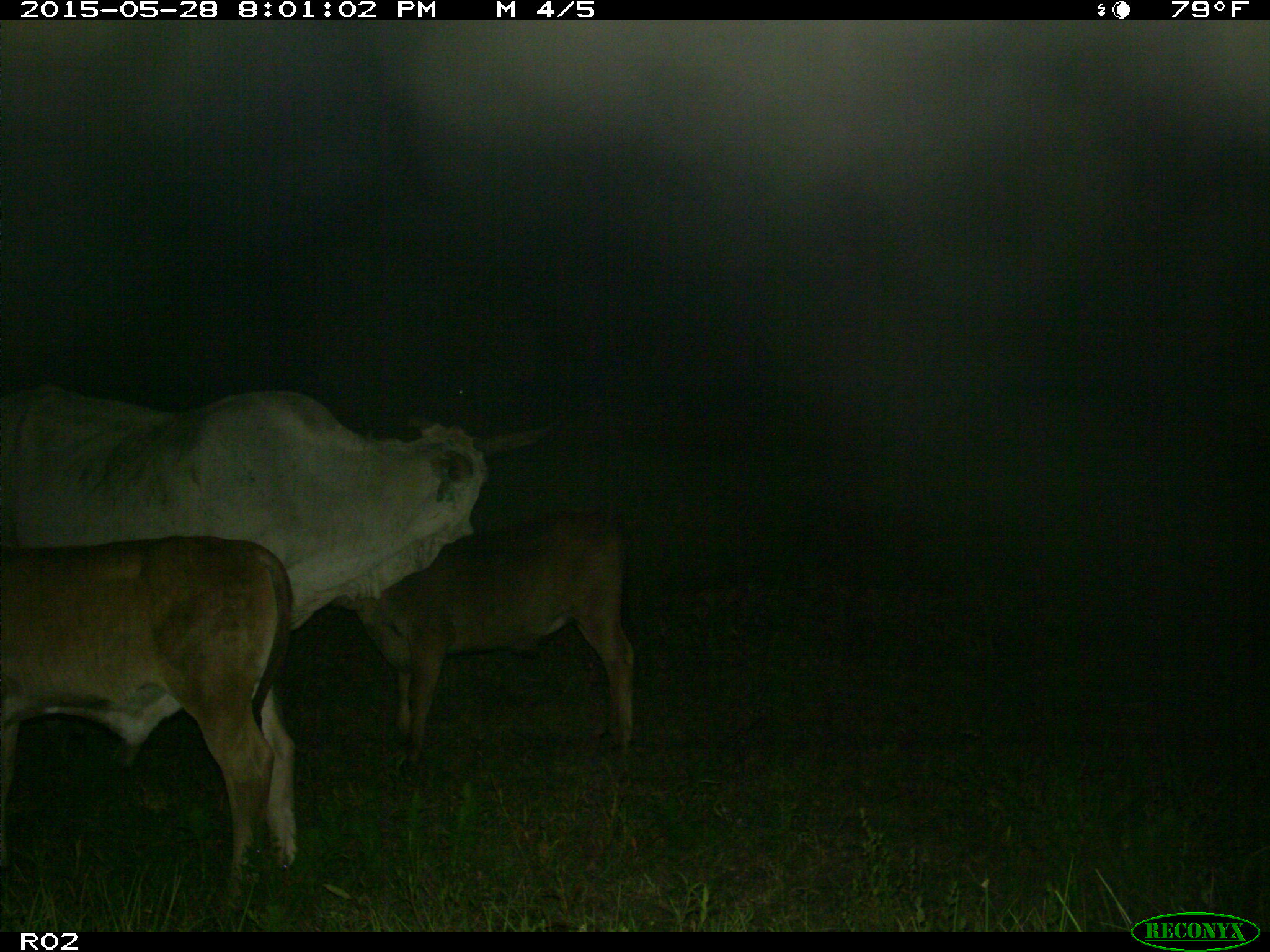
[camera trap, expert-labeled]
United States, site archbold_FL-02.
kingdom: Animalia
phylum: Chordata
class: Mammalia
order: Artiodactyla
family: Bovidae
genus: Bos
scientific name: Bos taurus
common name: domestic cow